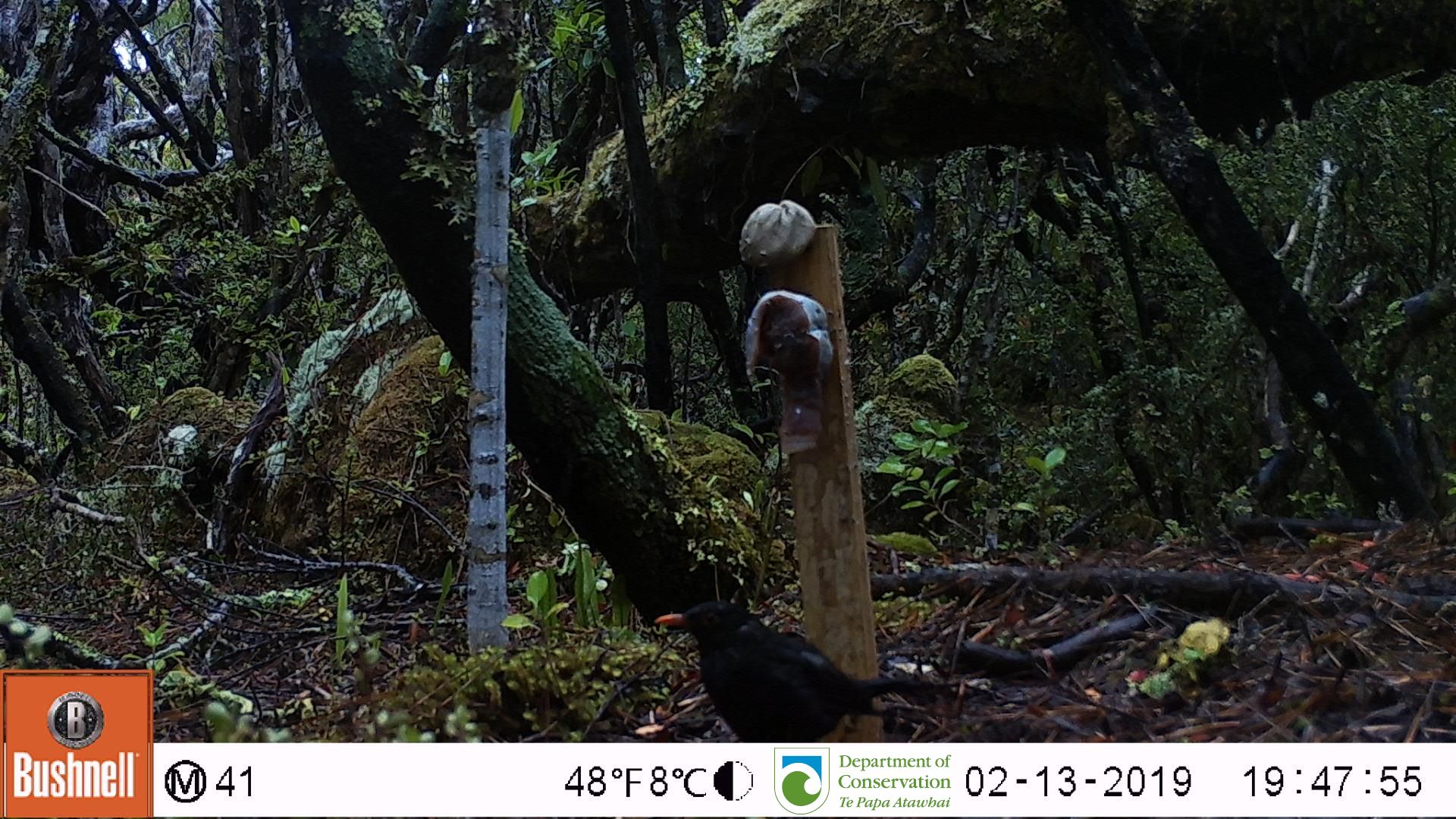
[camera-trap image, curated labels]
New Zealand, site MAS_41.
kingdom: Animalia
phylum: Chordata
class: Aves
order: Passeriformes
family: Turdidae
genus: Turdus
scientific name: Turdus merula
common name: eurasian blackbird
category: blackbird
Blackbird (eurasian blackbird) (Turdus merula).